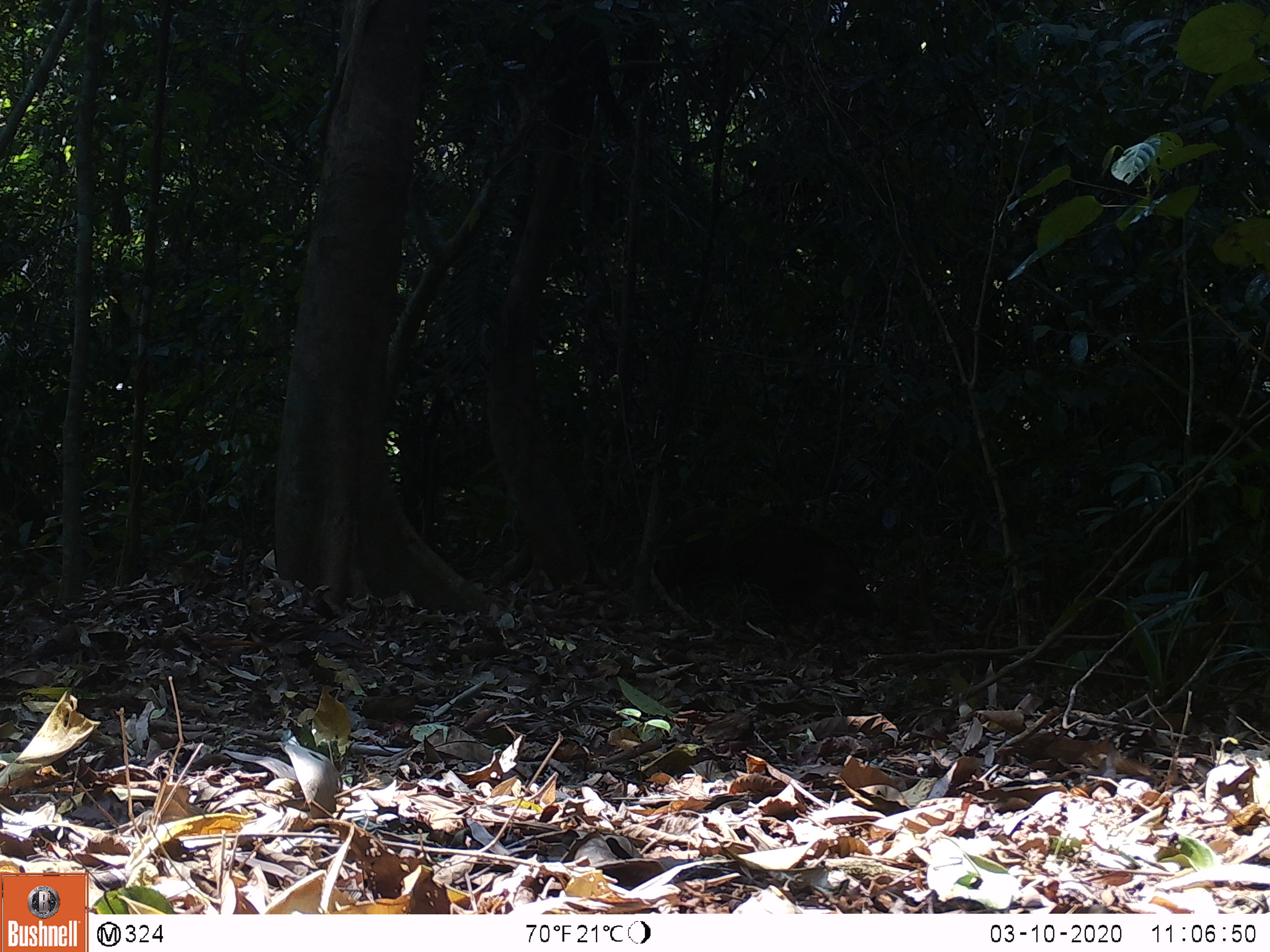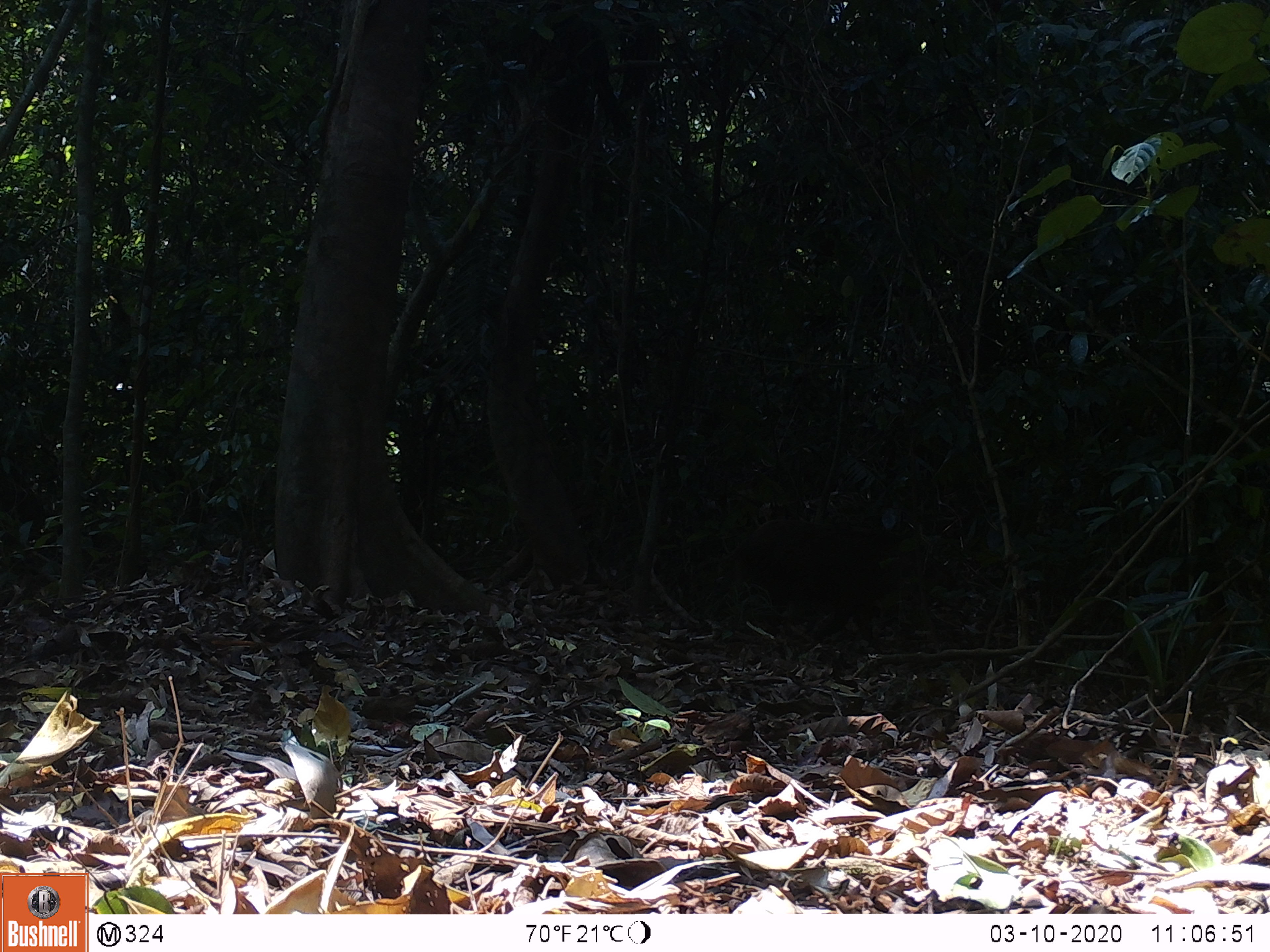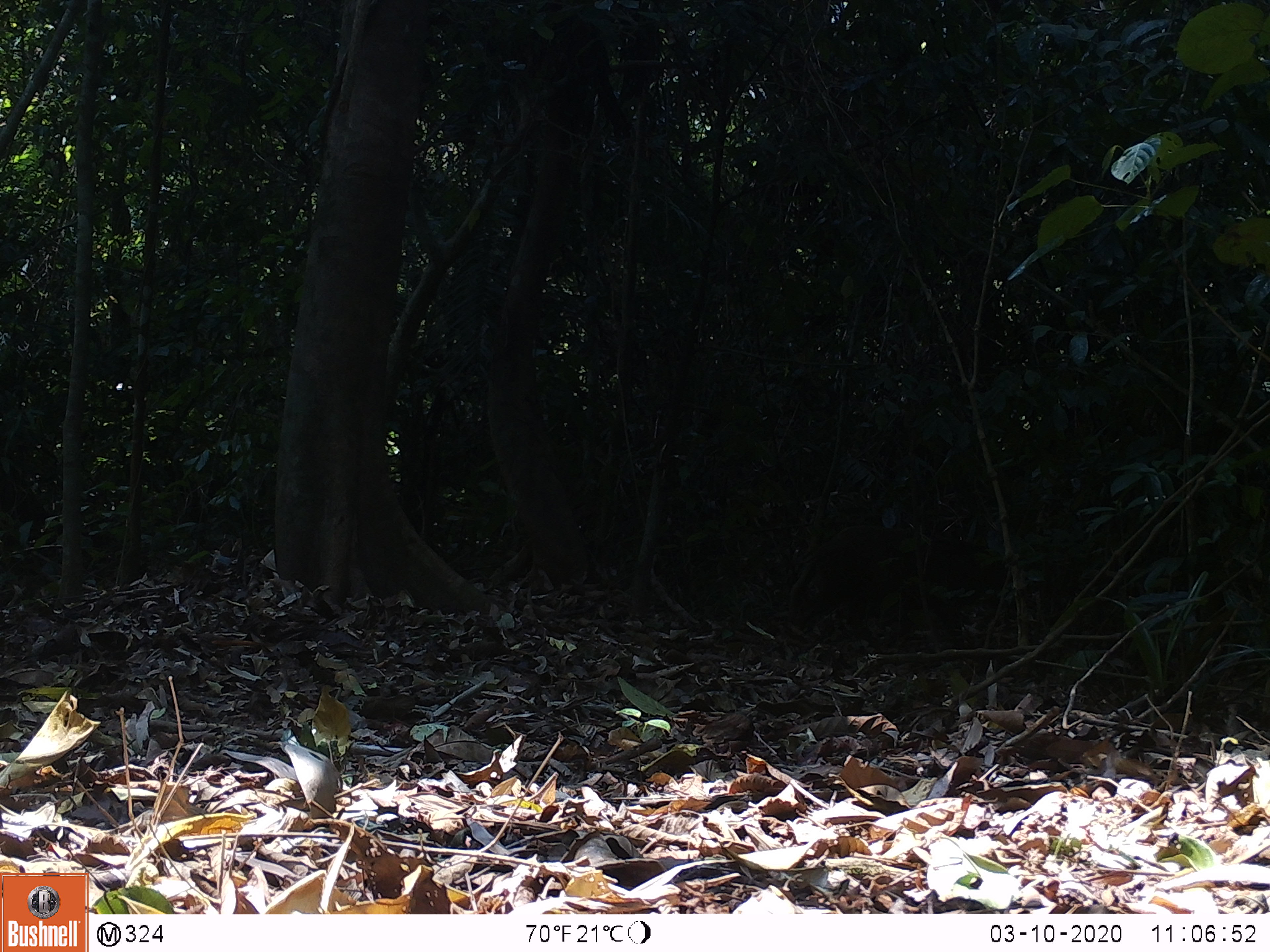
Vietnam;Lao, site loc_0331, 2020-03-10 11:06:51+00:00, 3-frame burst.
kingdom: Animalia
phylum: Chordata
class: Mammalia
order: Artiodactyla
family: Suidae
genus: Sus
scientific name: Sus scrofa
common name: eurasian wild pig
Eurasian wild pig (Sus scrofa). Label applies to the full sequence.